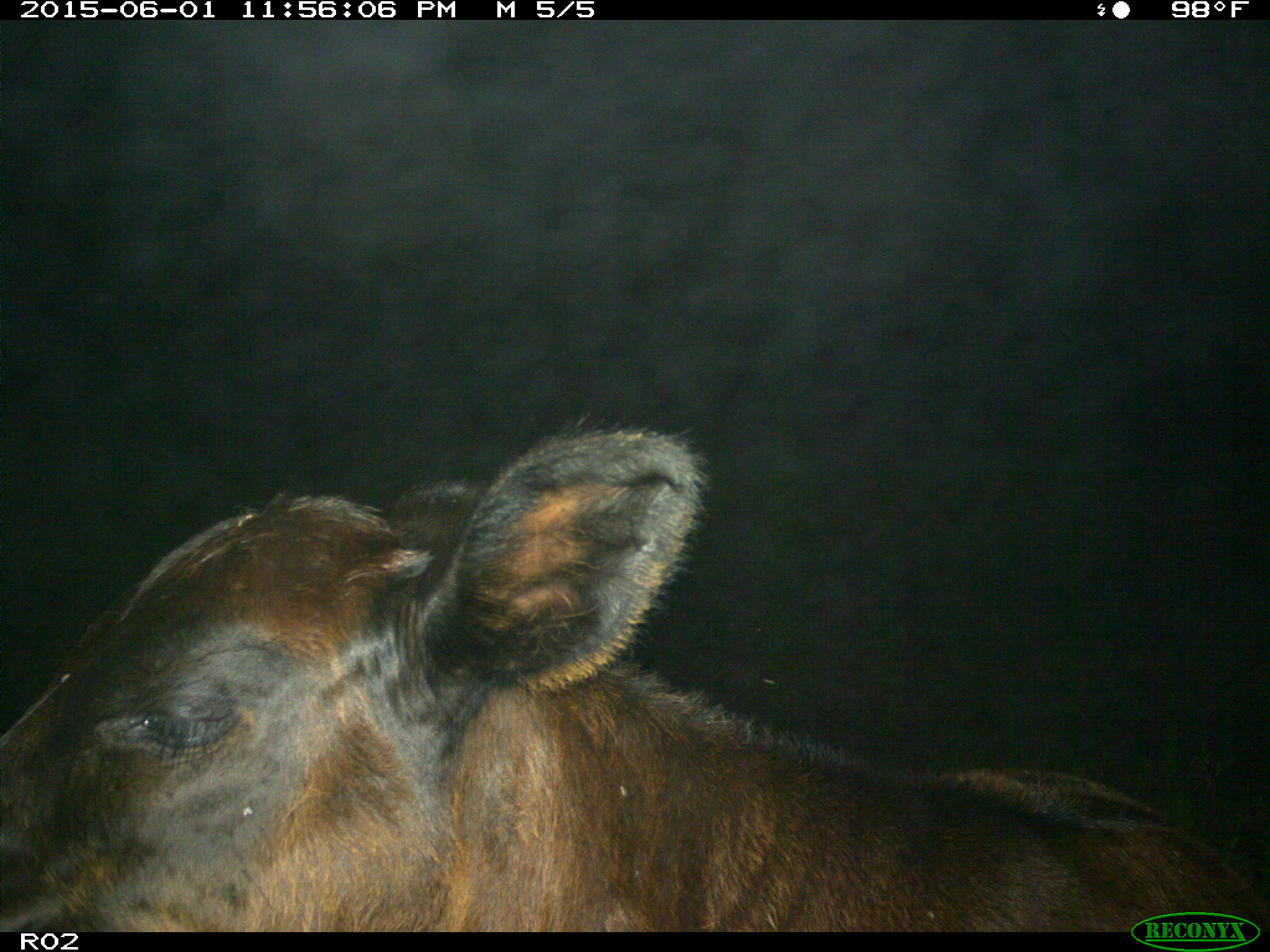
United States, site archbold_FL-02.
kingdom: Animalia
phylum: Chordata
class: Mammalia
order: Artiodactyla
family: Bovidae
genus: Bos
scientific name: Bos taurus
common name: domestic cow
Bos taurus (domestic cow).